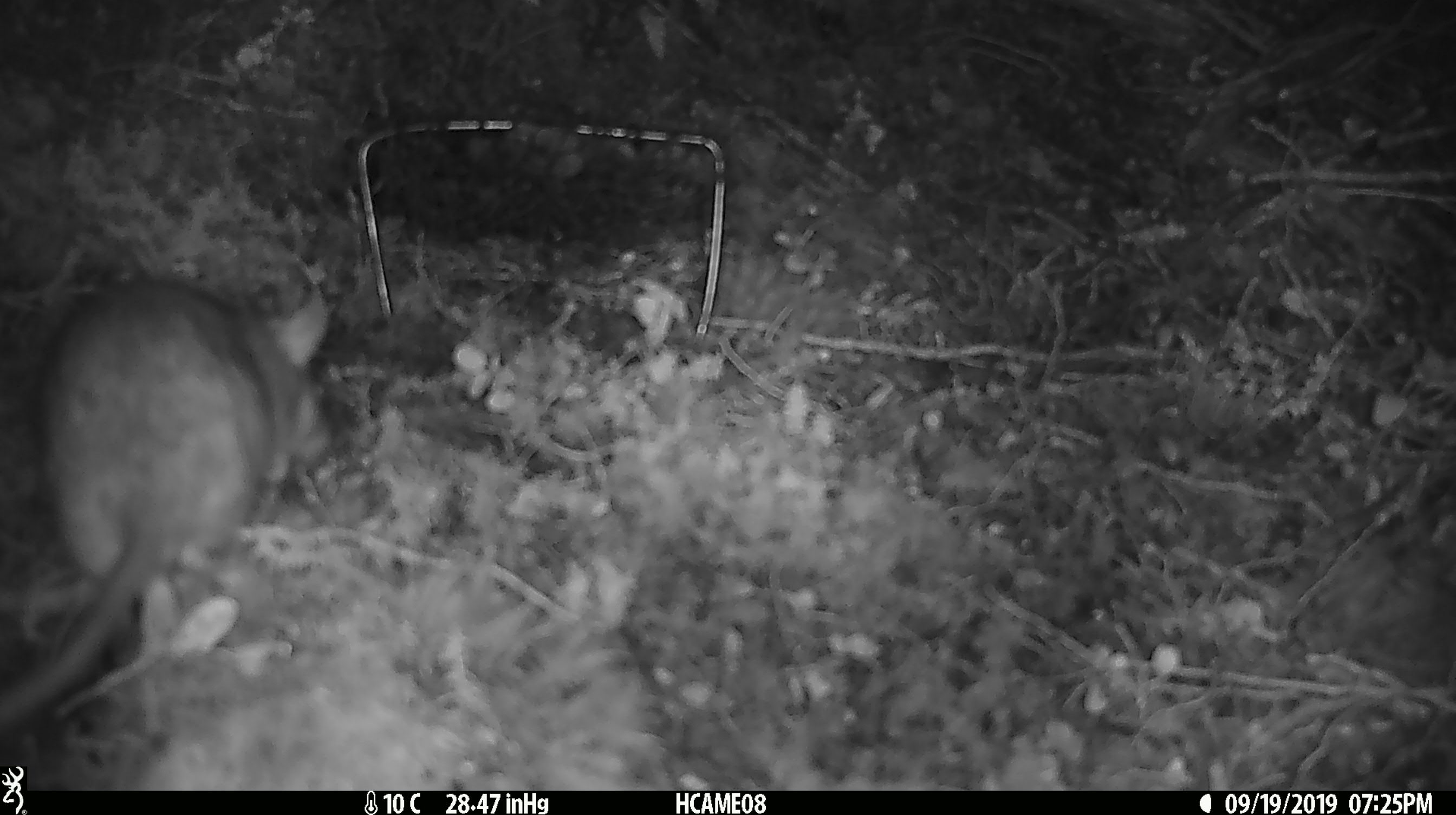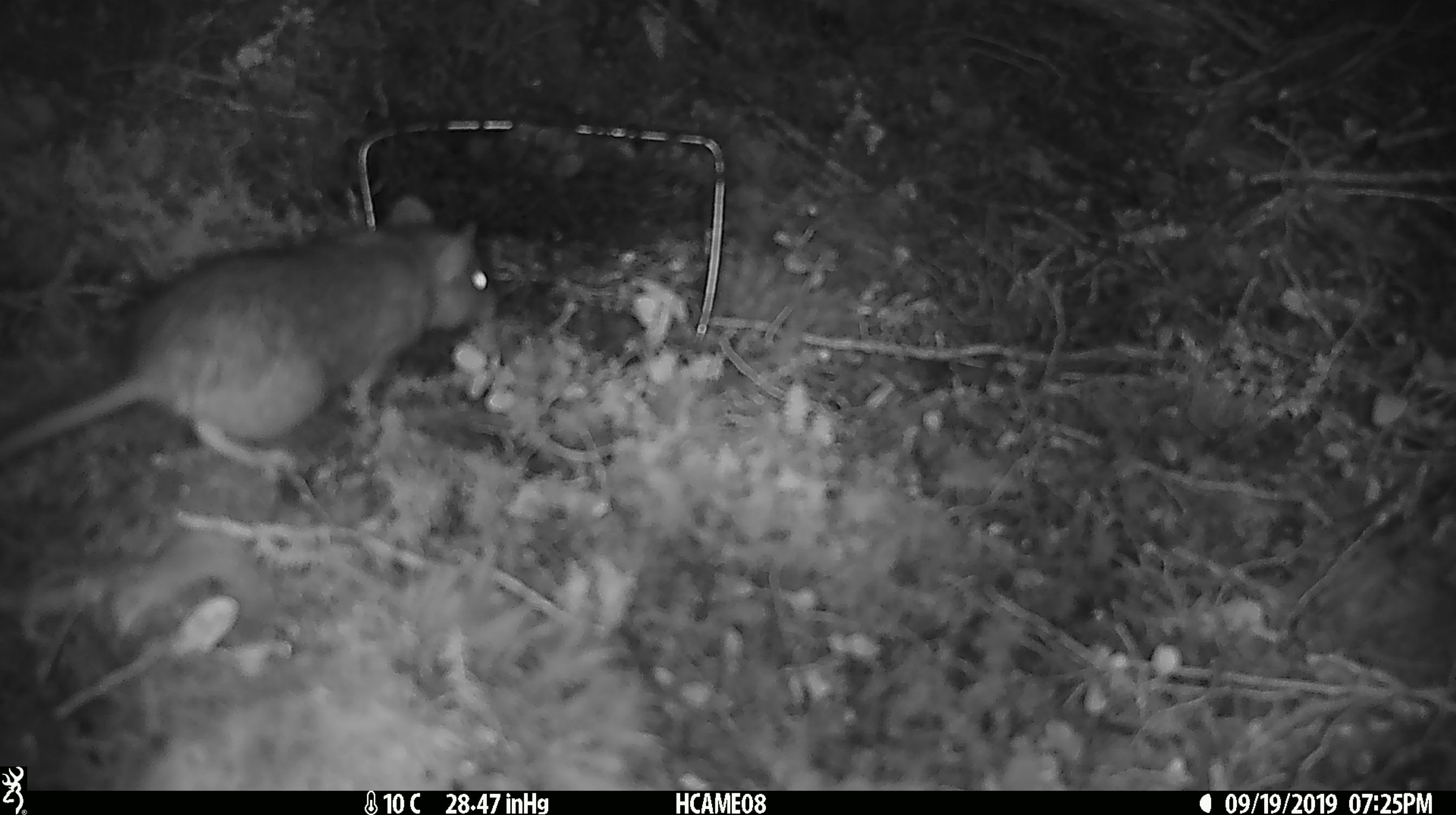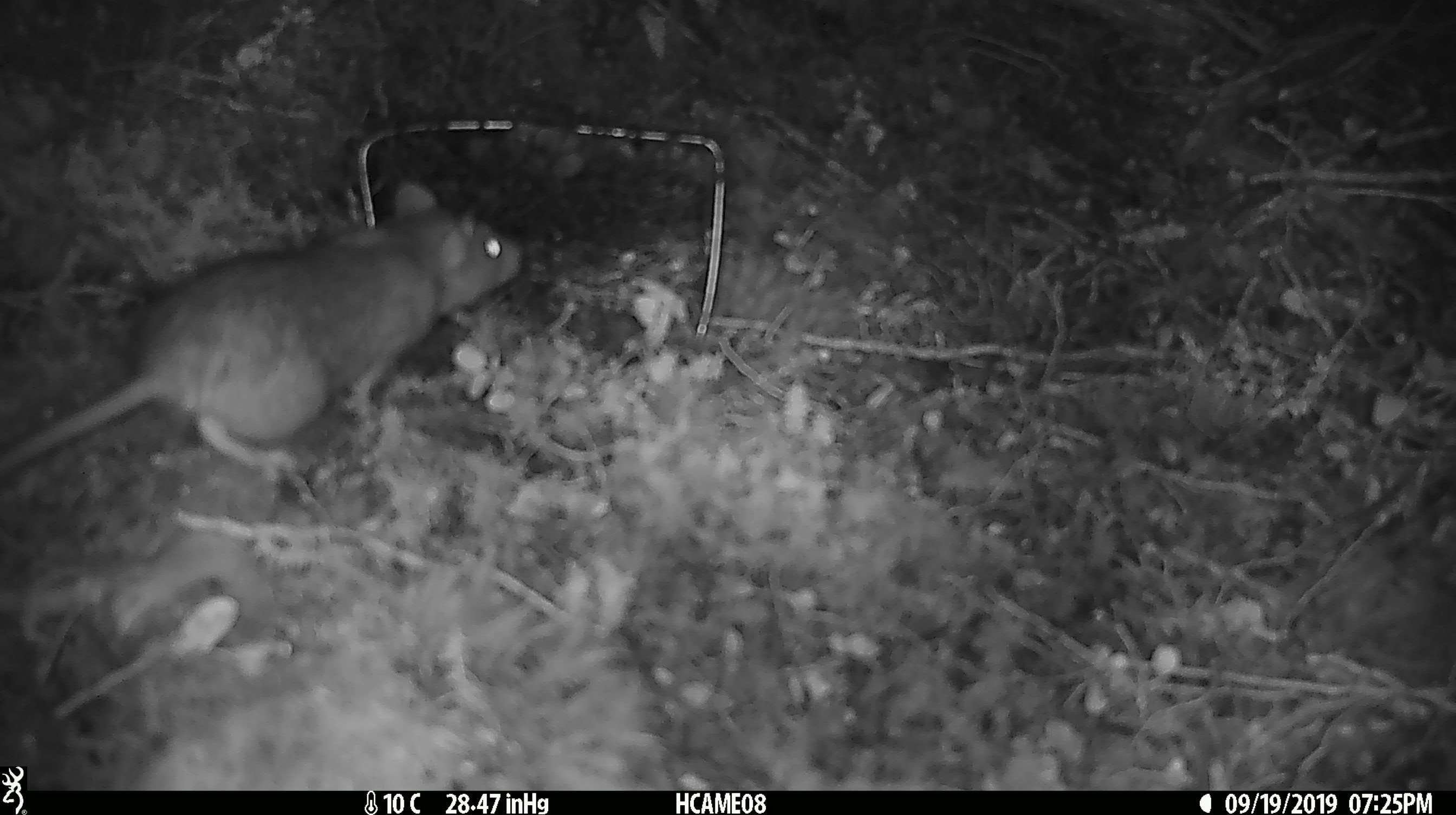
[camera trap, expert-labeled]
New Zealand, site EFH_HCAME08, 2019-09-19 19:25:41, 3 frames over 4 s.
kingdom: Animalia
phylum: Chordata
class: Mammalia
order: Rodentia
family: Muridae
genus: Rattus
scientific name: Rattus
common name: rat